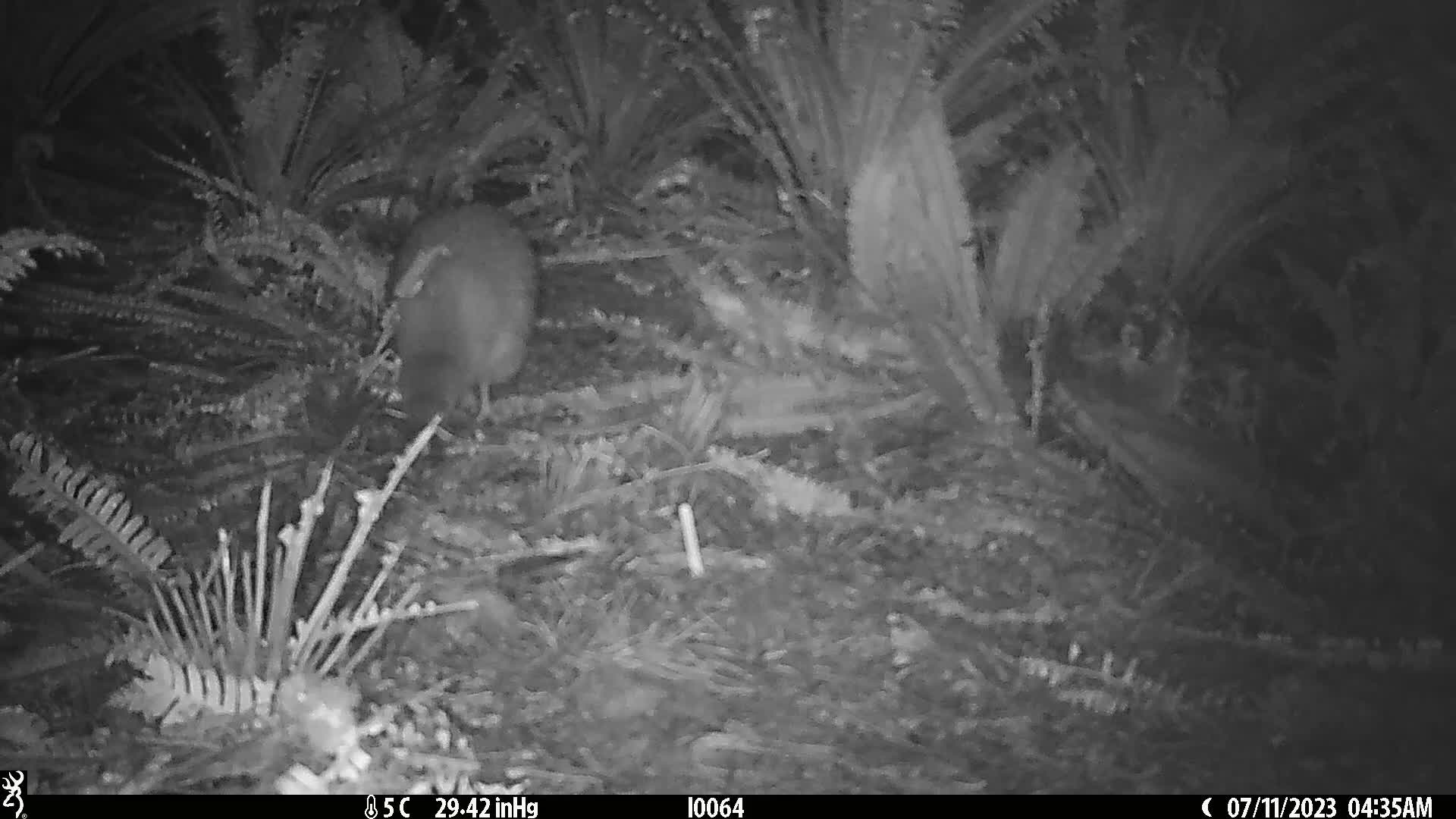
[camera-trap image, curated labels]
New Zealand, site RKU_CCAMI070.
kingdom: Animalia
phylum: Chordata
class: Aves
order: Apterygiformes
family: Apterygidae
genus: Apteryx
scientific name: Apteryx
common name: kiwi